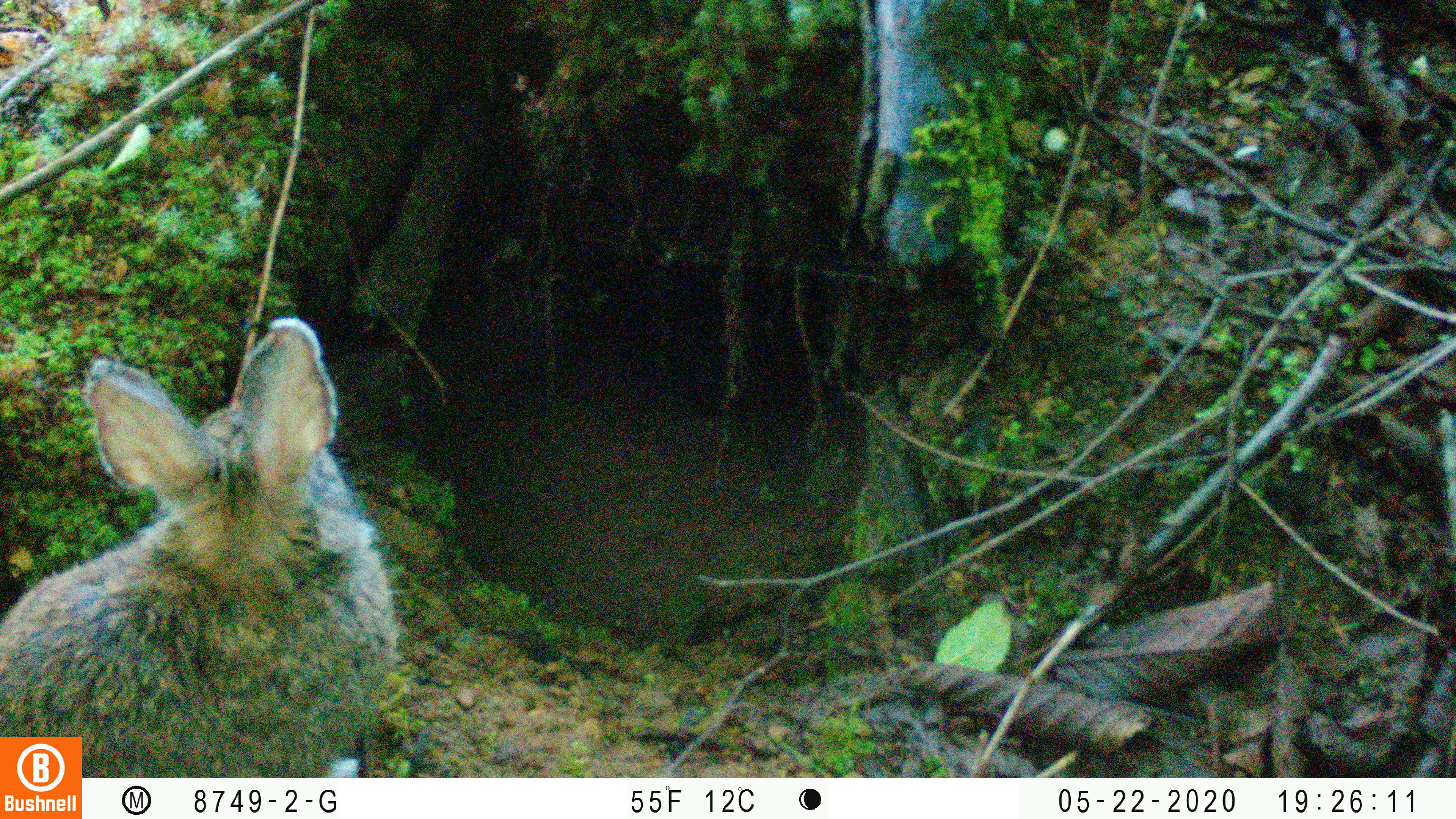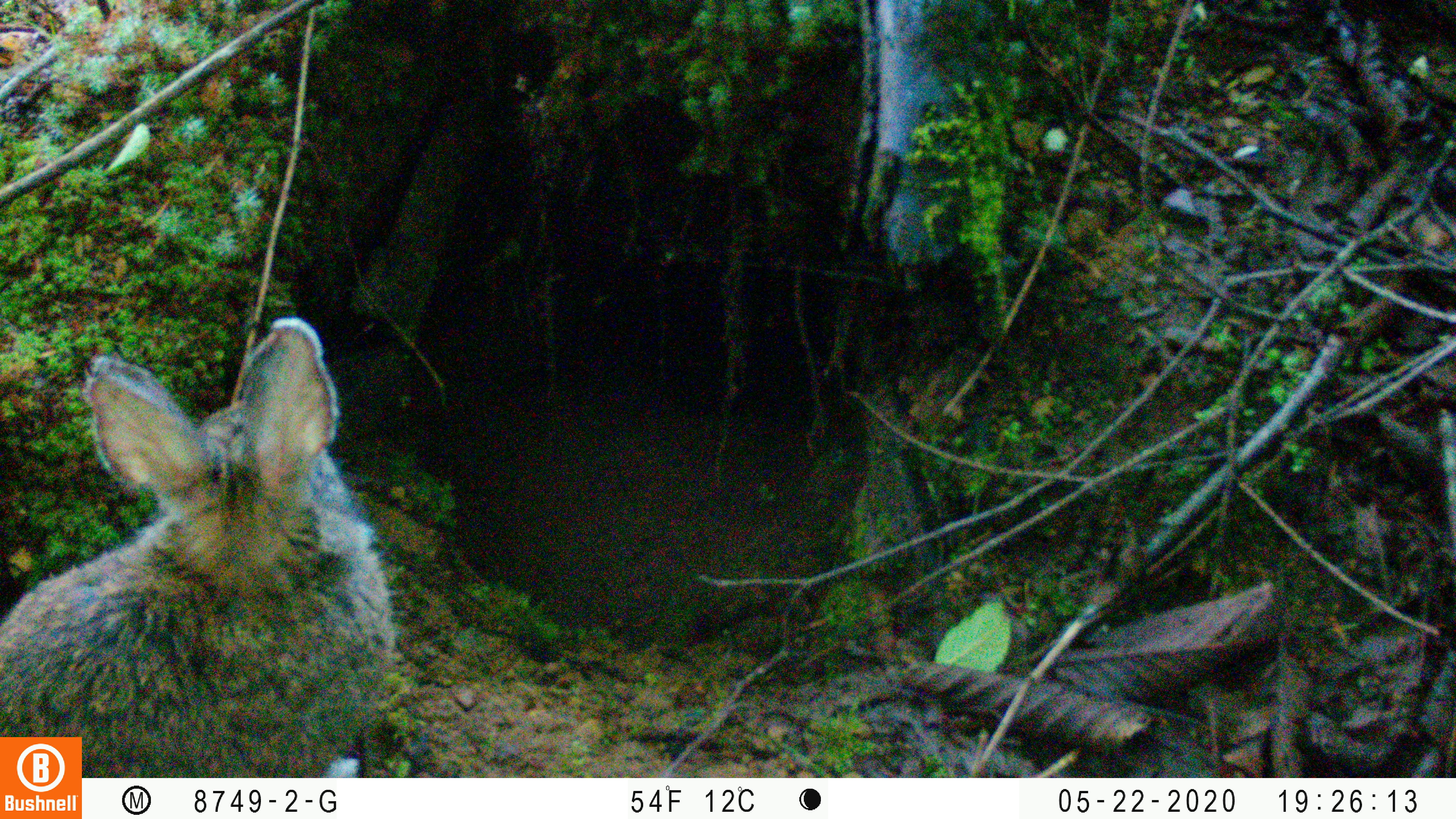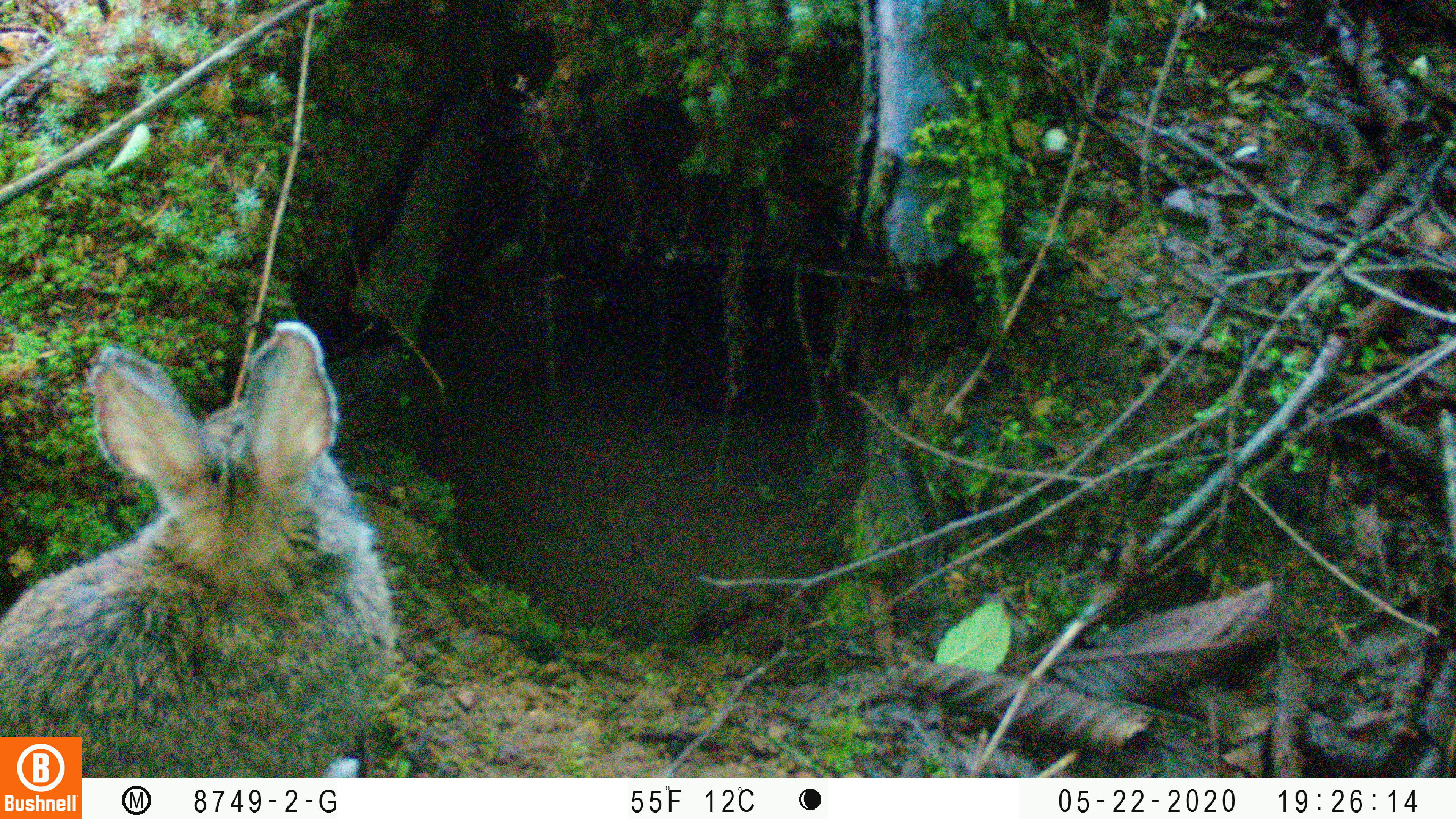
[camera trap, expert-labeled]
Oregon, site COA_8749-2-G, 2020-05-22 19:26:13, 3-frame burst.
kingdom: Animalia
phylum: Chordata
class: Mammalia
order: Lagomorpha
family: Leporidae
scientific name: Leporidae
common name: hares and rabbits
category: leporidae family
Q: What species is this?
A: Leporidae family (hares and rabbits) (Leporidae).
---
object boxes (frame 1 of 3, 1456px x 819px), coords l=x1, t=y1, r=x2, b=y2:
leporidae family: l=2, t=313, r=393, b=726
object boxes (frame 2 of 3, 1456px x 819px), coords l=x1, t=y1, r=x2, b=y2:
leporidae family: l=4, t=311, r=413, b=730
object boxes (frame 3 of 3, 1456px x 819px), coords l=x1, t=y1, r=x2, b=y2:
leporidae family: l=6, t=318, r=402, b=732